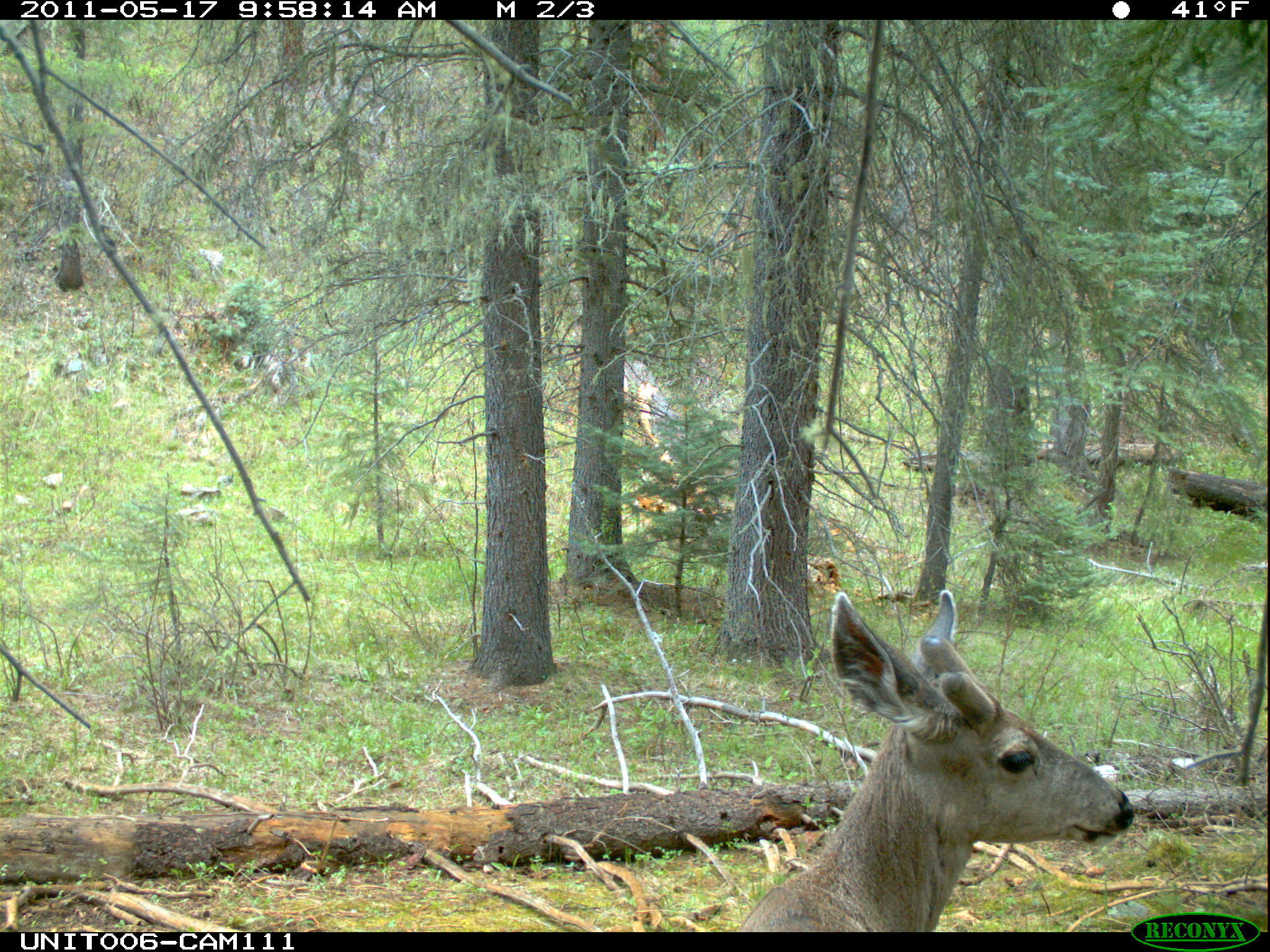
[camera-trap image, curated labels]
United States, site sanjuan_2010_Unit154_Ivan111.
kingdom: Animalia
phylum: Chordata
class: Mammalia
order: Artiodactyla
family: Cervidae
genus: Odocoileus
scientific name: Odocoileus hemionus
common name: mule deer